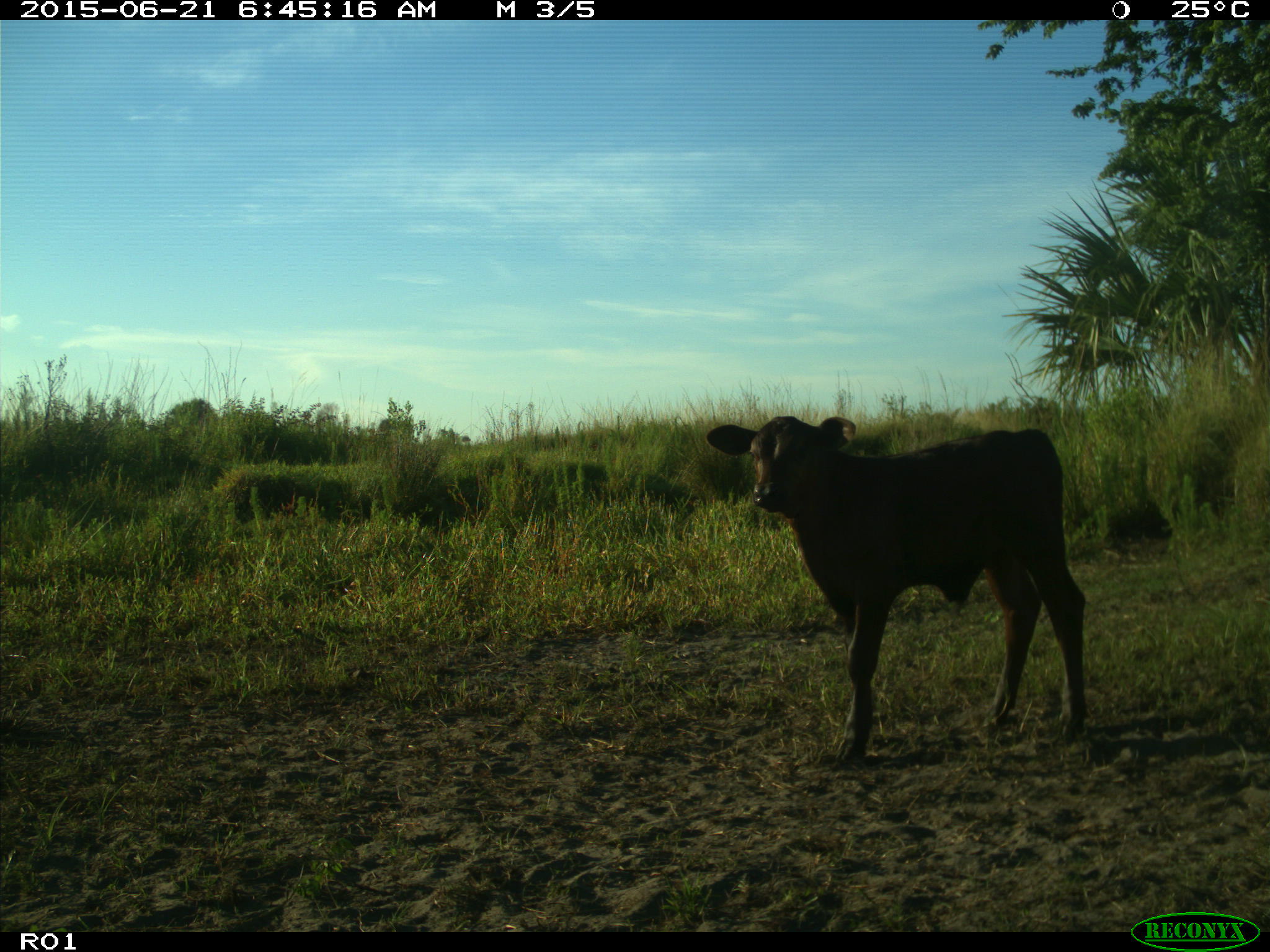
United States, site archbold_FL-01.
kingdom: Animalia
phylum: Chordata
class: Mammalia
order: Artiodactyla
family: Bovidae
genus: Bos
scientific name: Bos taurus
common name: domestic cow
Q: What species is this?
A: Bos taurus (domestic cow).